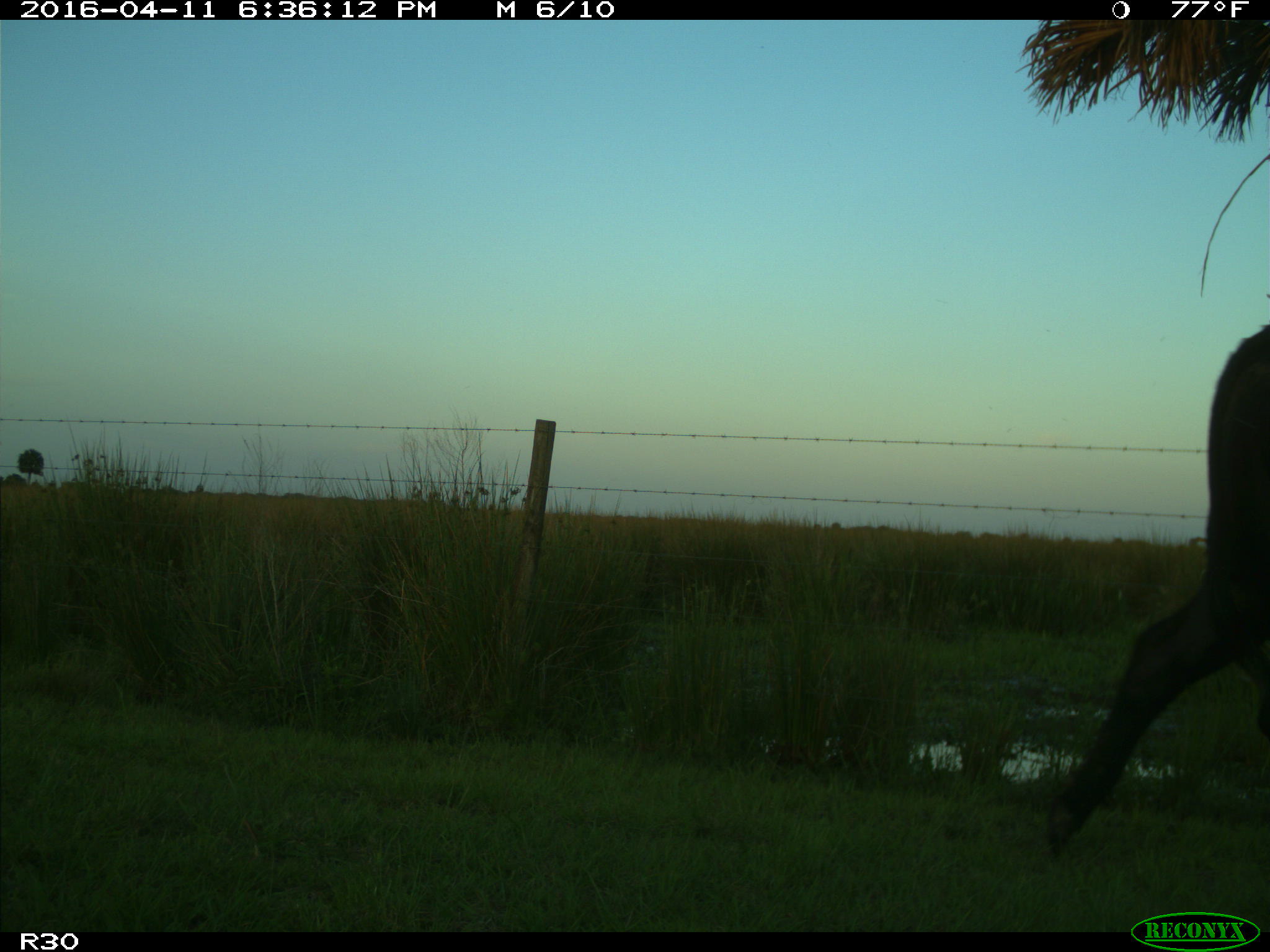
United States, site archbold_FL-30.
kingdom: Animalia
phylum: Chordata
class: Mammalia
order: Artiodactyla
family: Bovidae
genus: Bos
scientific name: Bos taurus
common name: domestic cow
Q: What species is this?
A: Bos taurus (domestic cow).